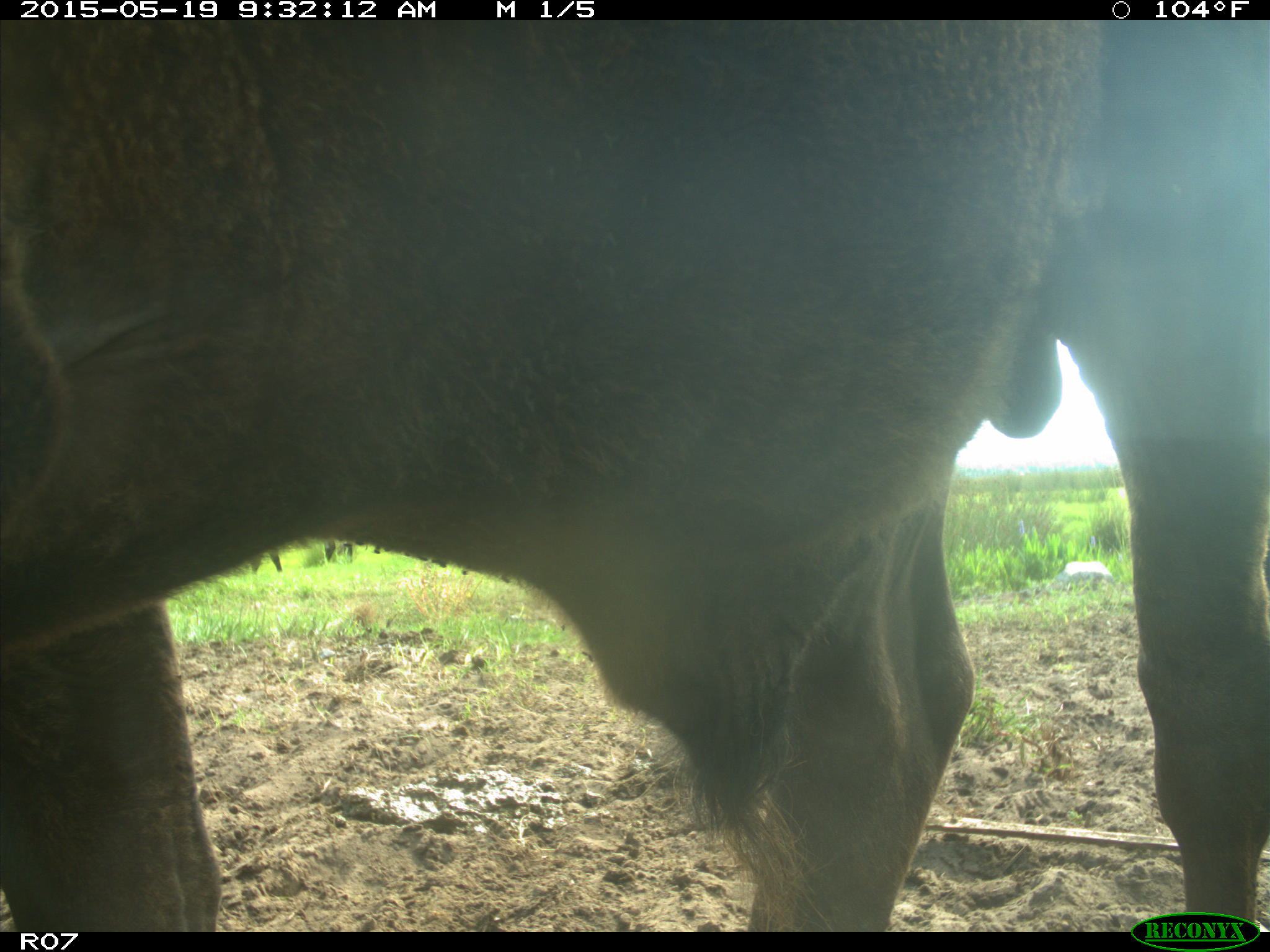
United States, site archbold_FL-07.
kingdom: Animalia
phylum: Chordata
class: Mammalia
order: Artiodactyla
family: Bovidae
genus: Bos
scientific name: Bos taurus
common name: domestic cow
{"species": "Bos taurus (domestic cow)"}